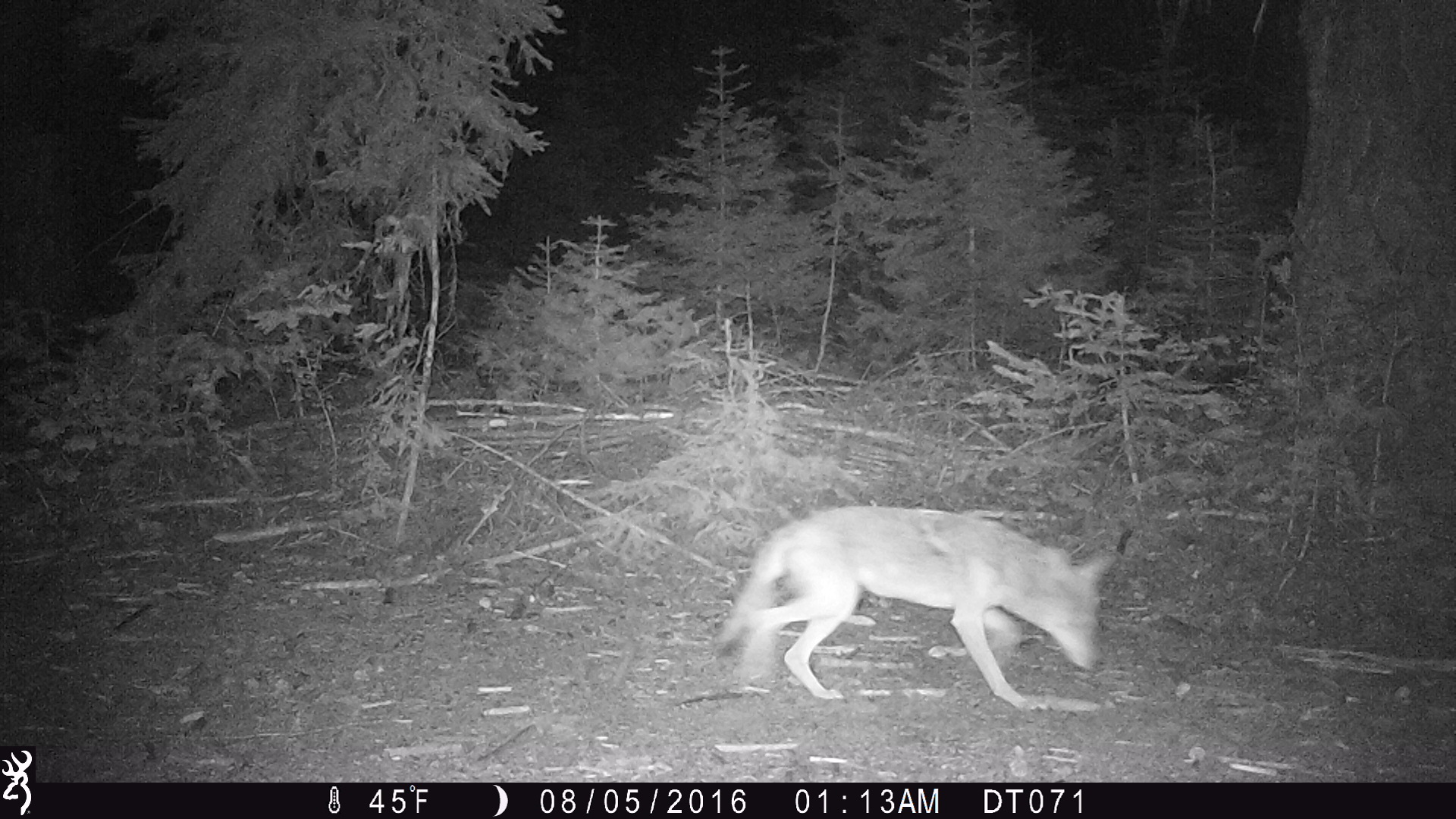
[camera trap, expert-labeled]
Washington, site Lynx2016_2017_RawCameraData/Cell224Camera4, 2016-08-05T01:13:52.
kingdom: Animalia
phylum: Chordata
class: Mammalia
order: Carnivora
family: Canidae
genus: Canis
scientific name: Canis latrans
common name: coyote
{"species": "Canis latrans (coyote)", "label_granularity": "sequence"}